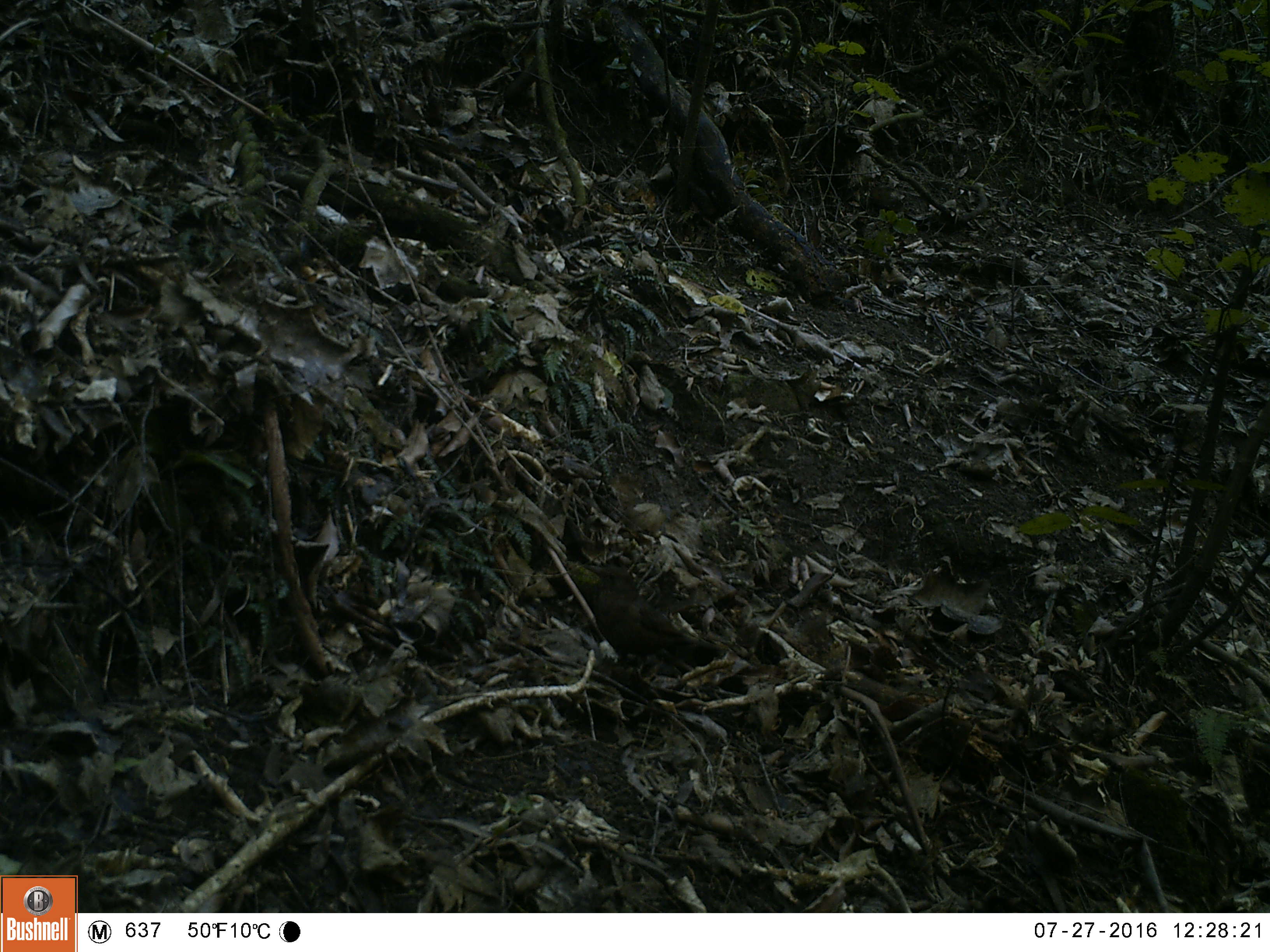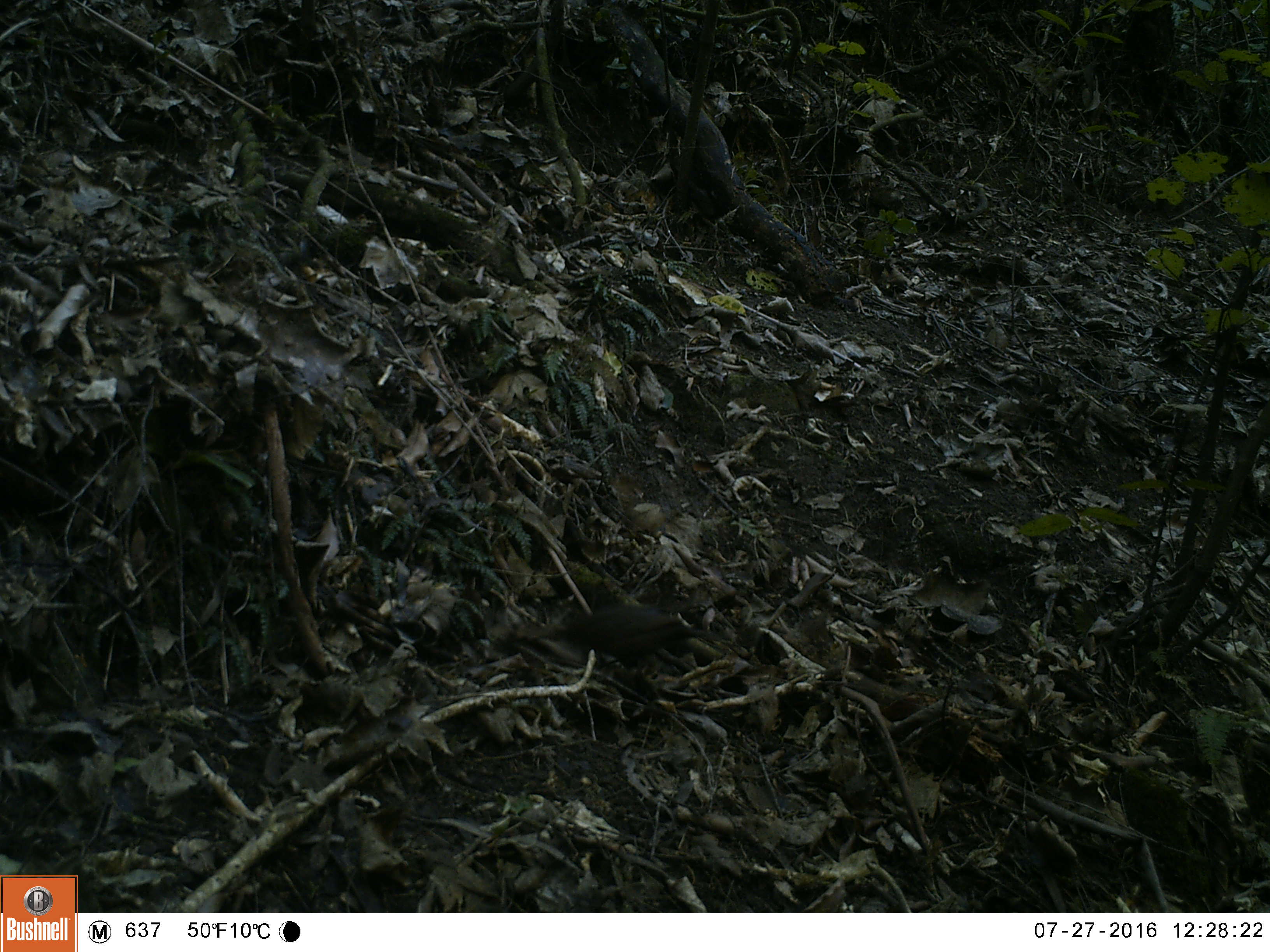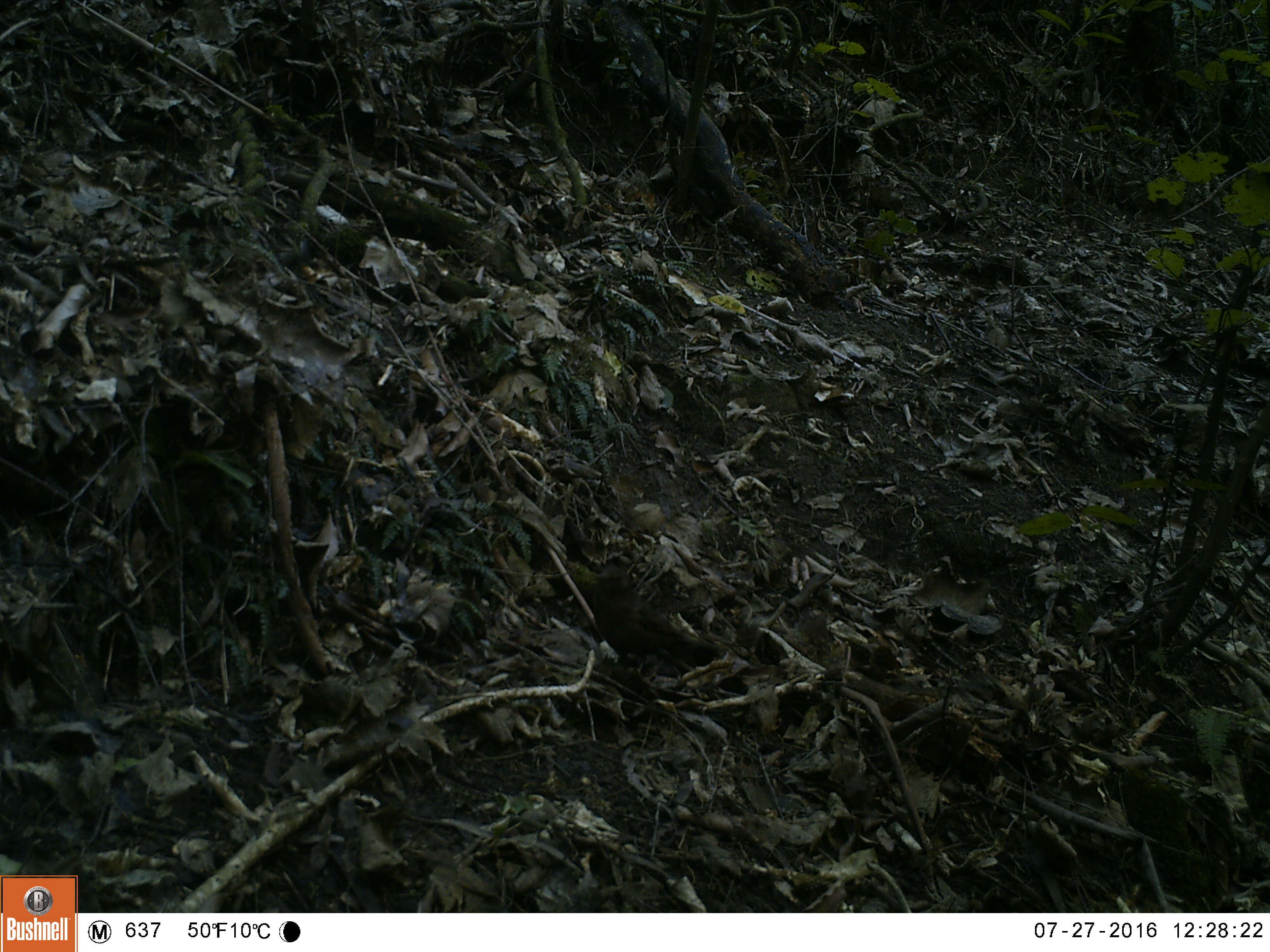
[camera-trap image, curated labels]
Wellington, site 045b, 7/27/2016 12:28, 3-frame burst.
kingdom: Animalia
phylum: Chordata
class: Aves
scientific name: Aves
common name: bird